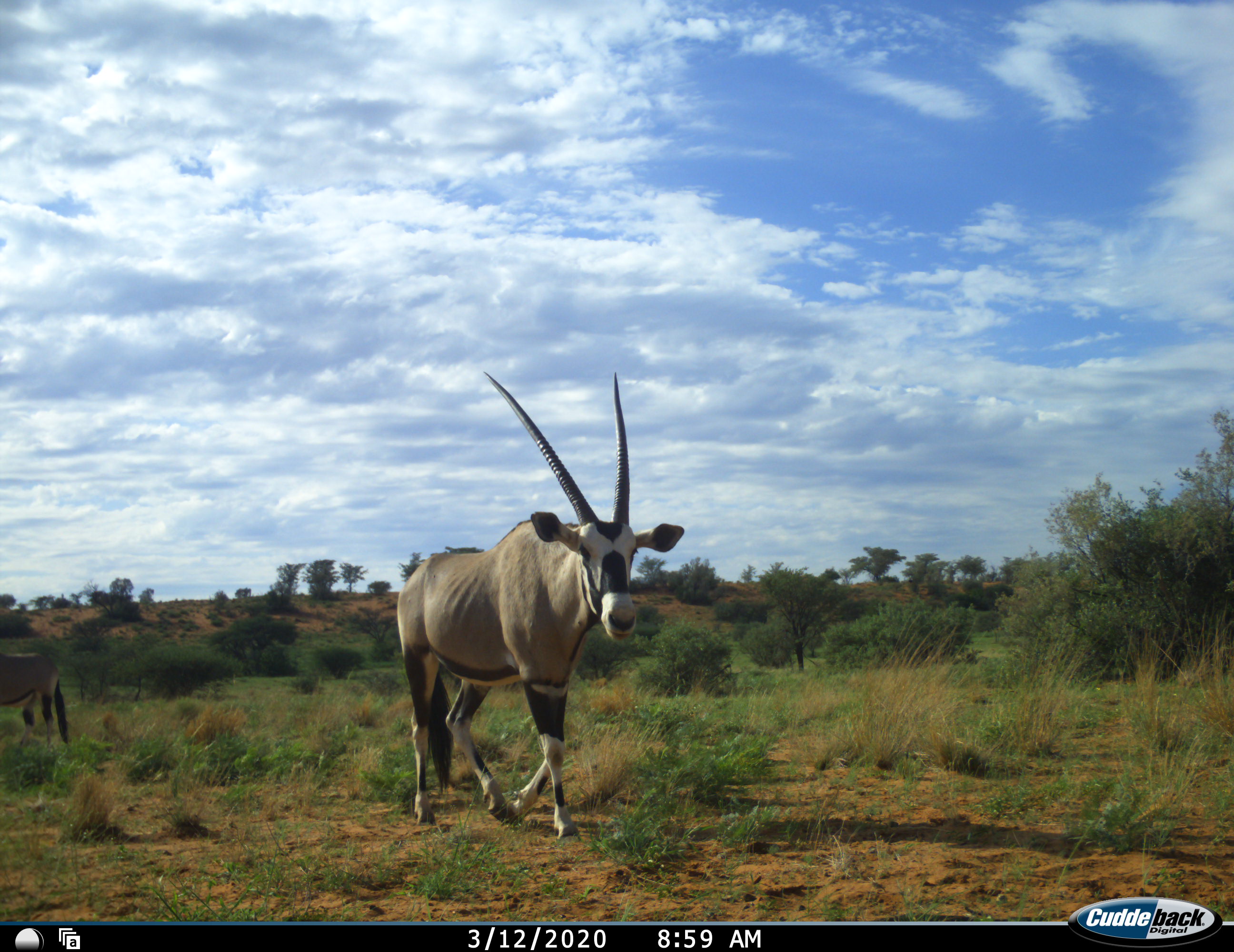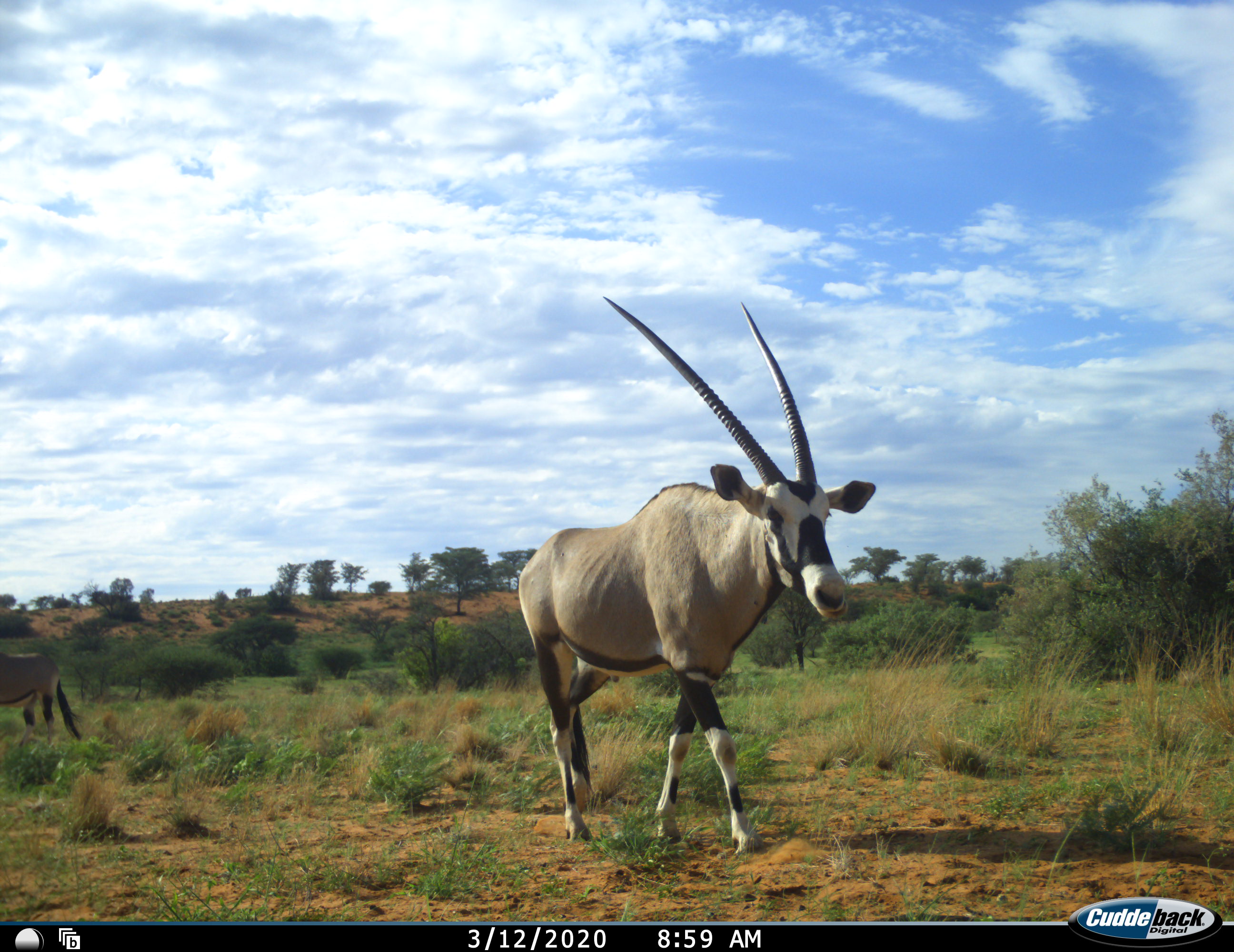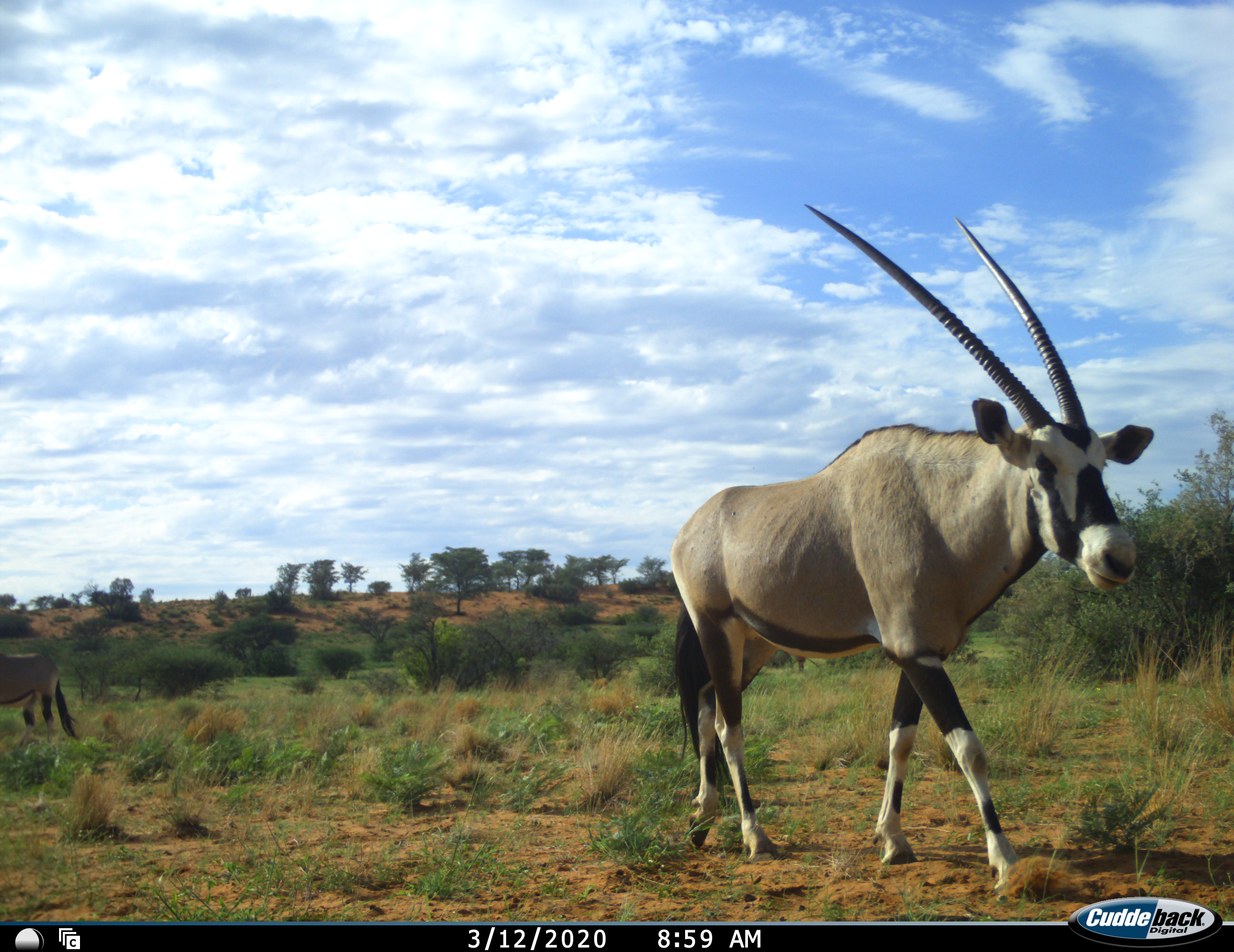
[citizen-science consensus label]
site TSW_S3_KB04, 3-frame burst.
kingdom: Animalia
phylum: Chordata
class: Mammalia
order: Artiodactyla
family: Bovidae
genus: Oryx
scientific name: Oryx gazella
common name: gemsbok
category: oryx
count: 2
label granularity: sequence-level